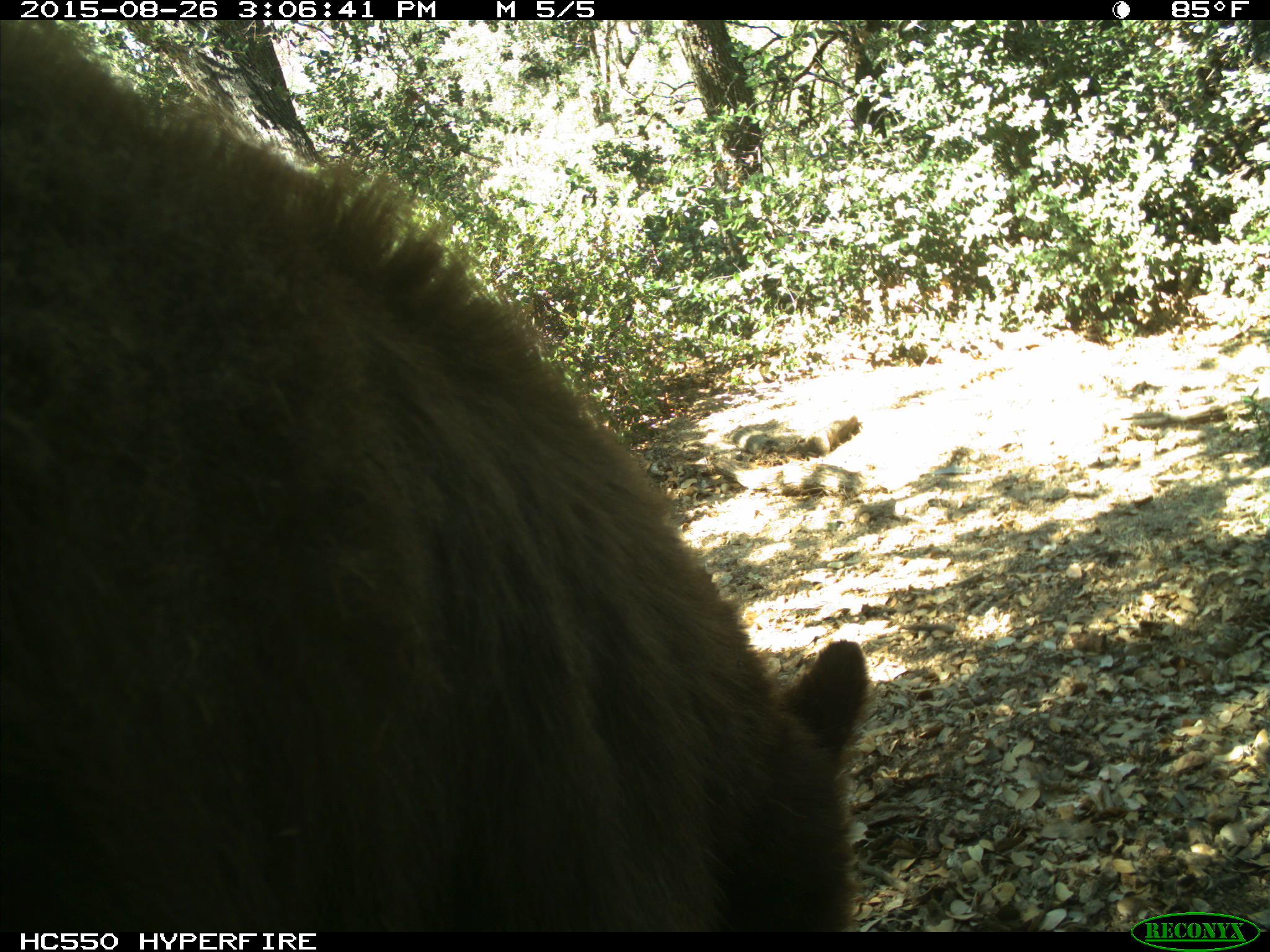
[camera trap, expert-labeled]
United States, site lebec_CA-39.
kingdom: Animalia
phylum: Chordata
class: Mammalia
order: Carnivora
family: Ursidae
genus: Ursus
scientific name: Ursus americanus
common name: american black bear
Ursus americanus (american black bear).